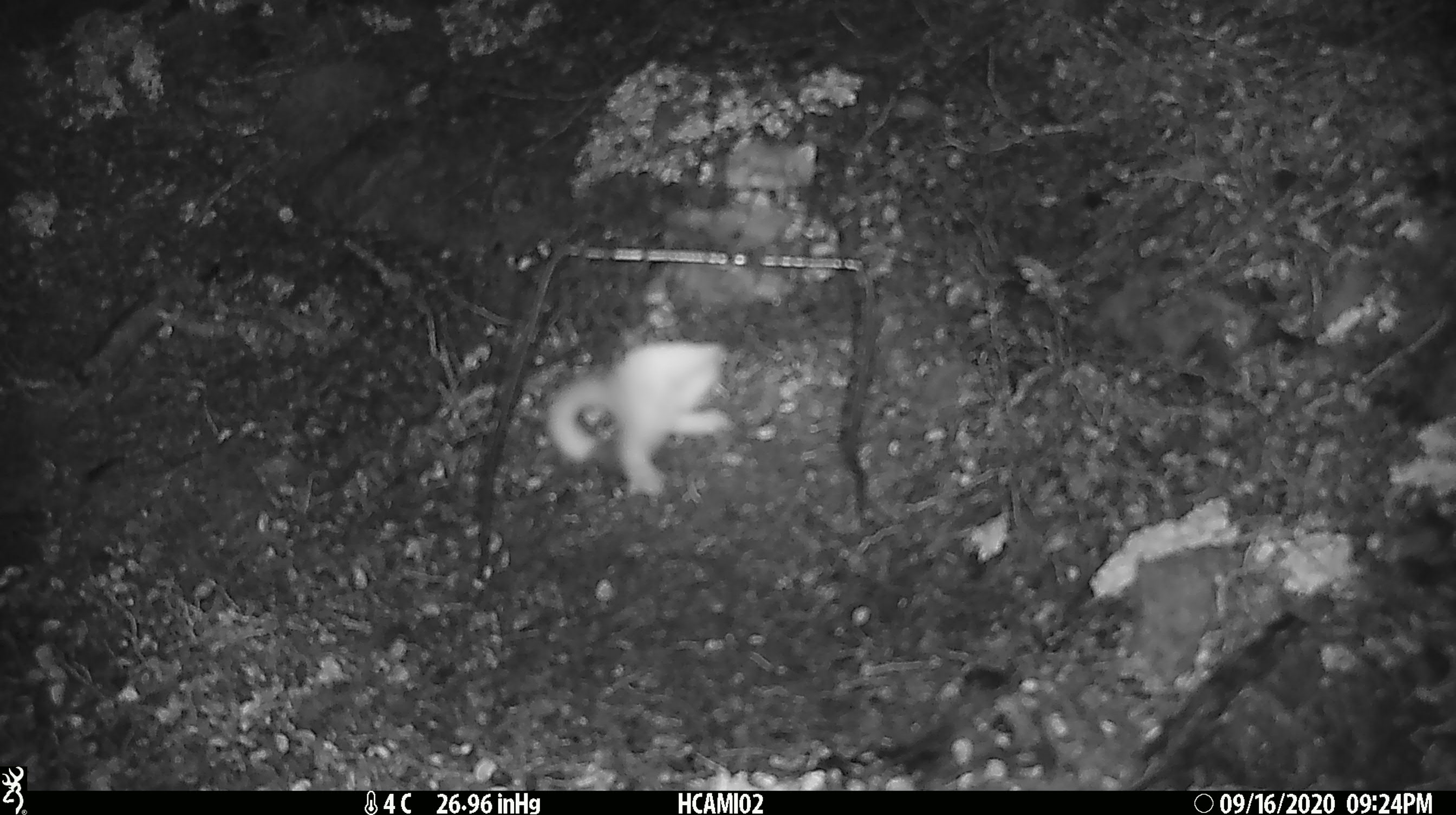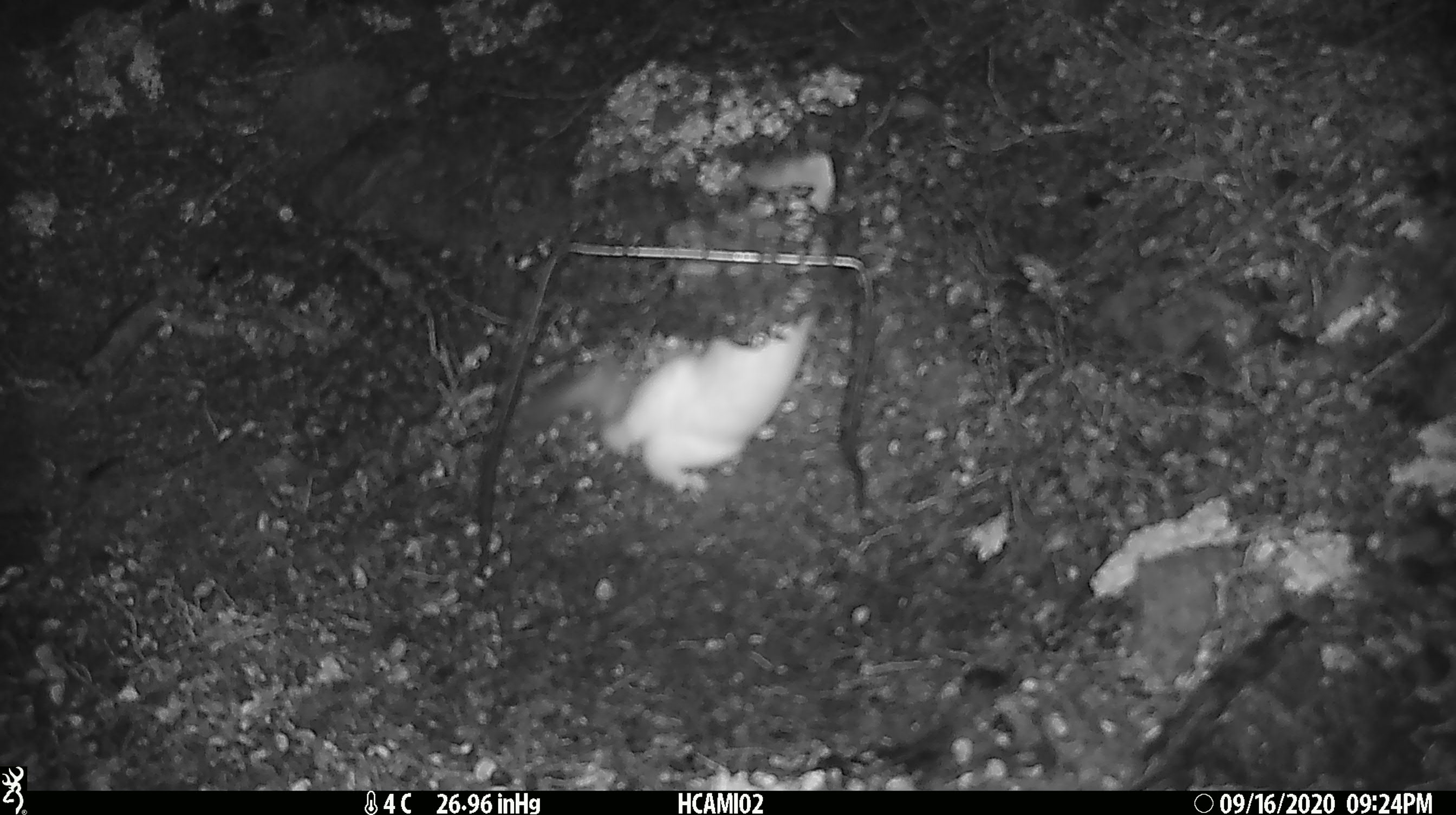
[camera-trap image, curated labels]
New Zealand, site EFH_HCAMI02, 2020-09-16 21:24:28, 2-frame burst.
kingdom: Animalia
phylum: Chordata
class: Mammalia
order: Carnivora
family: Mustelidae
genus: Mustela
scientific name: Mustela erminea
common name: stoat